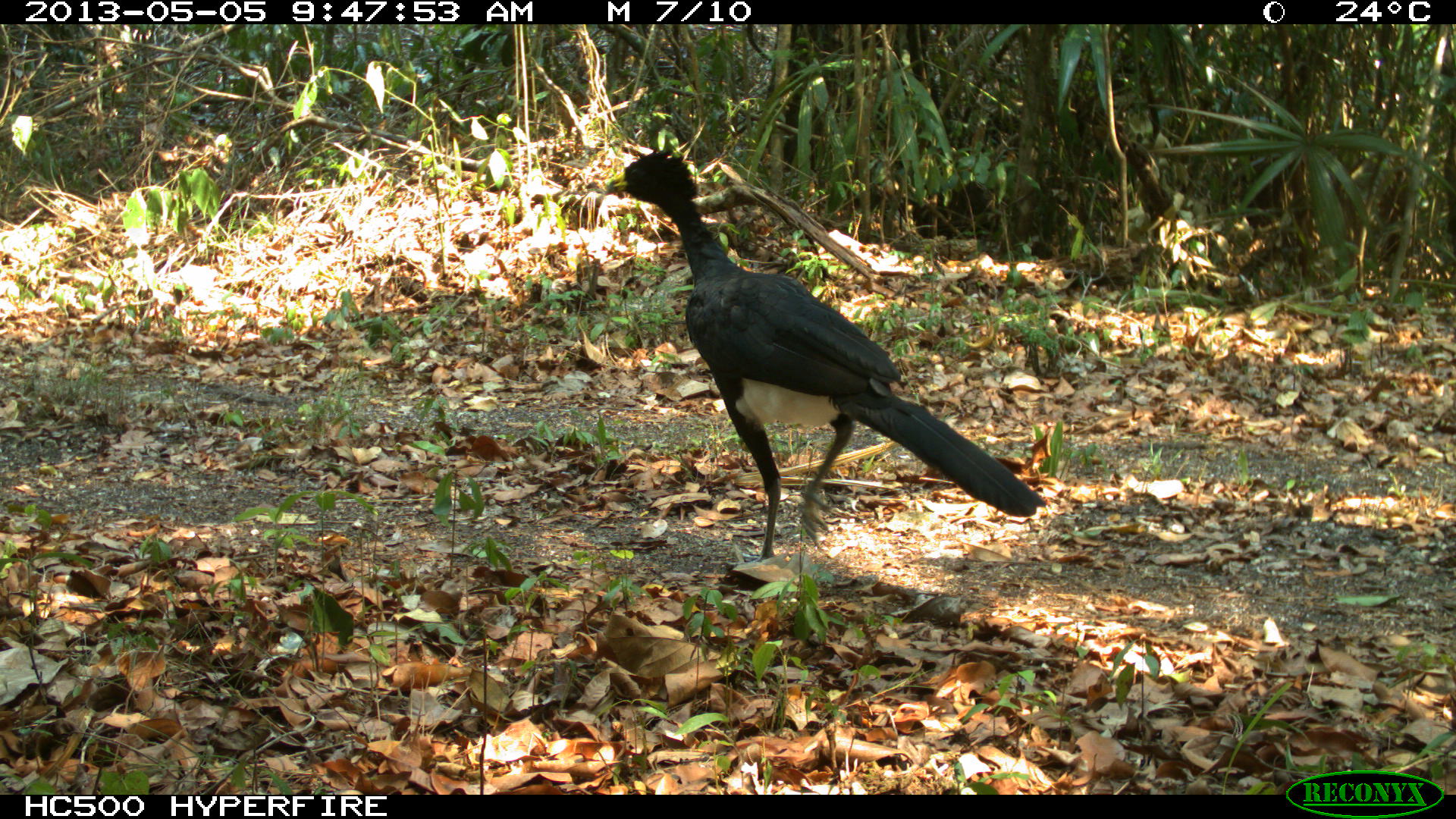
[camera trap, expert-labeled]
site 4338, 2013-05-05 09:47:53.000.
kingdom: Animalia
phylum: Chordata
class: Aves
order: Galliformes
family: Cracidae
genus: Crax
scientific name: Crax rubra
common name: great curassow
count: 1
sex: male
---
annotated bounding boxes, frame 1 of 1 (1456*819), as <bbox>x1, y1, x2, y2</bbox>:
crax rubra: <bbox>601, 147, 1048, 566</bbox>